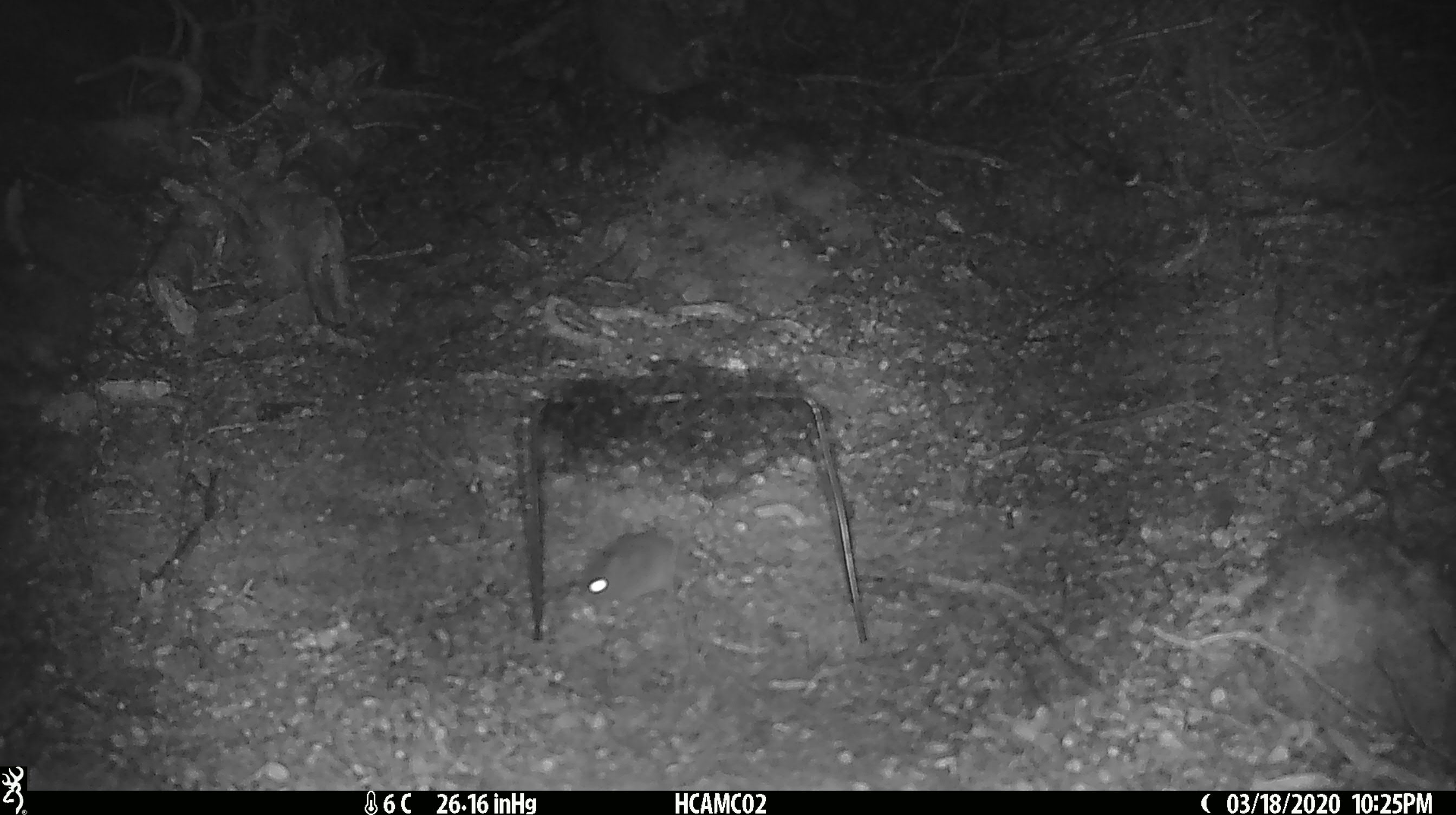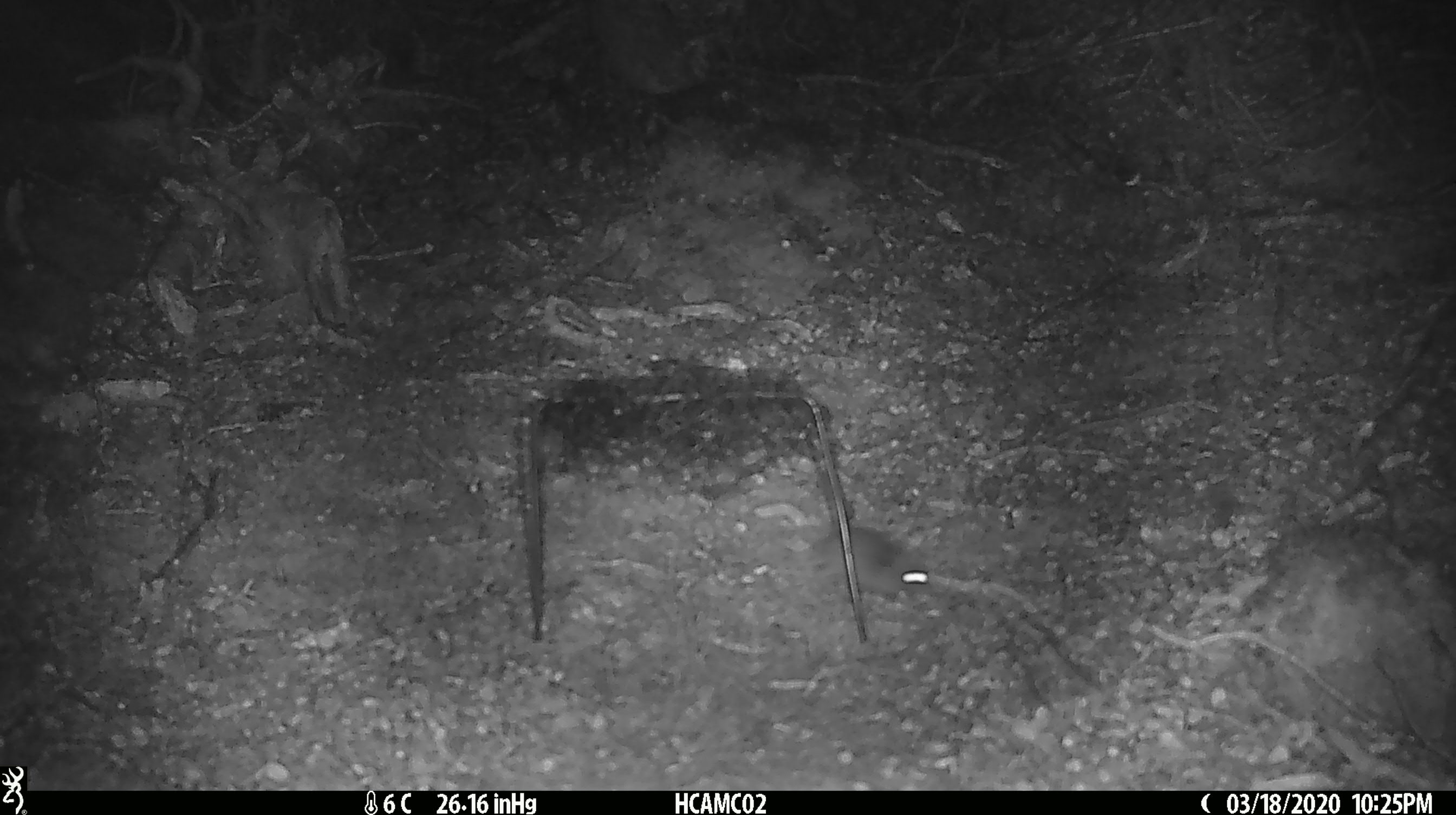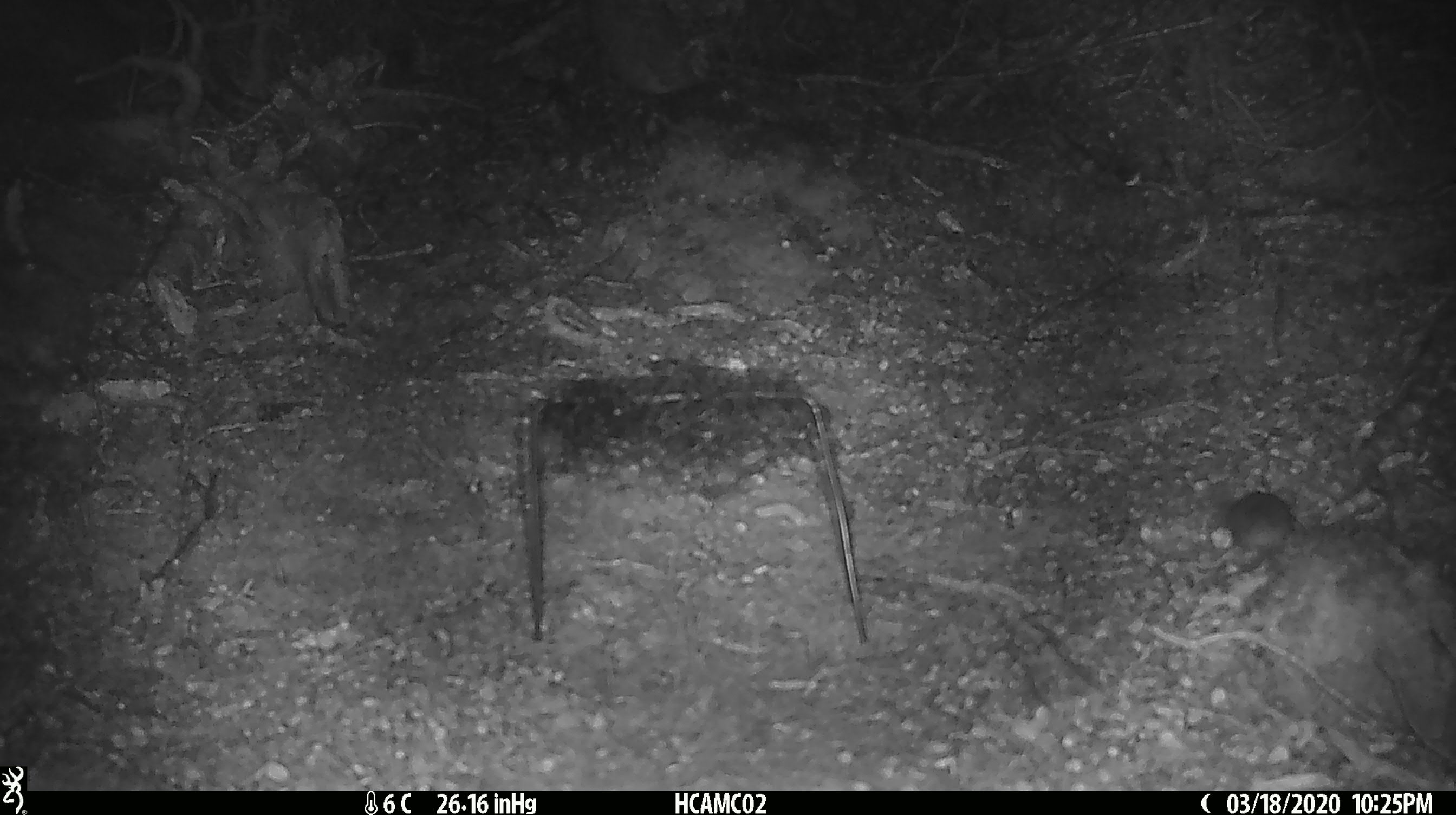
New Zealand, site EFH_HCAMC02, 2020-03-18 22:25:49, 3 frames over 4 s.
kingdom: Animalia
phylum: Chordata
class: Mammalia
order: Rodentia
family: Muridae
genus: Mus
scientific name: Mus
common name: mouse